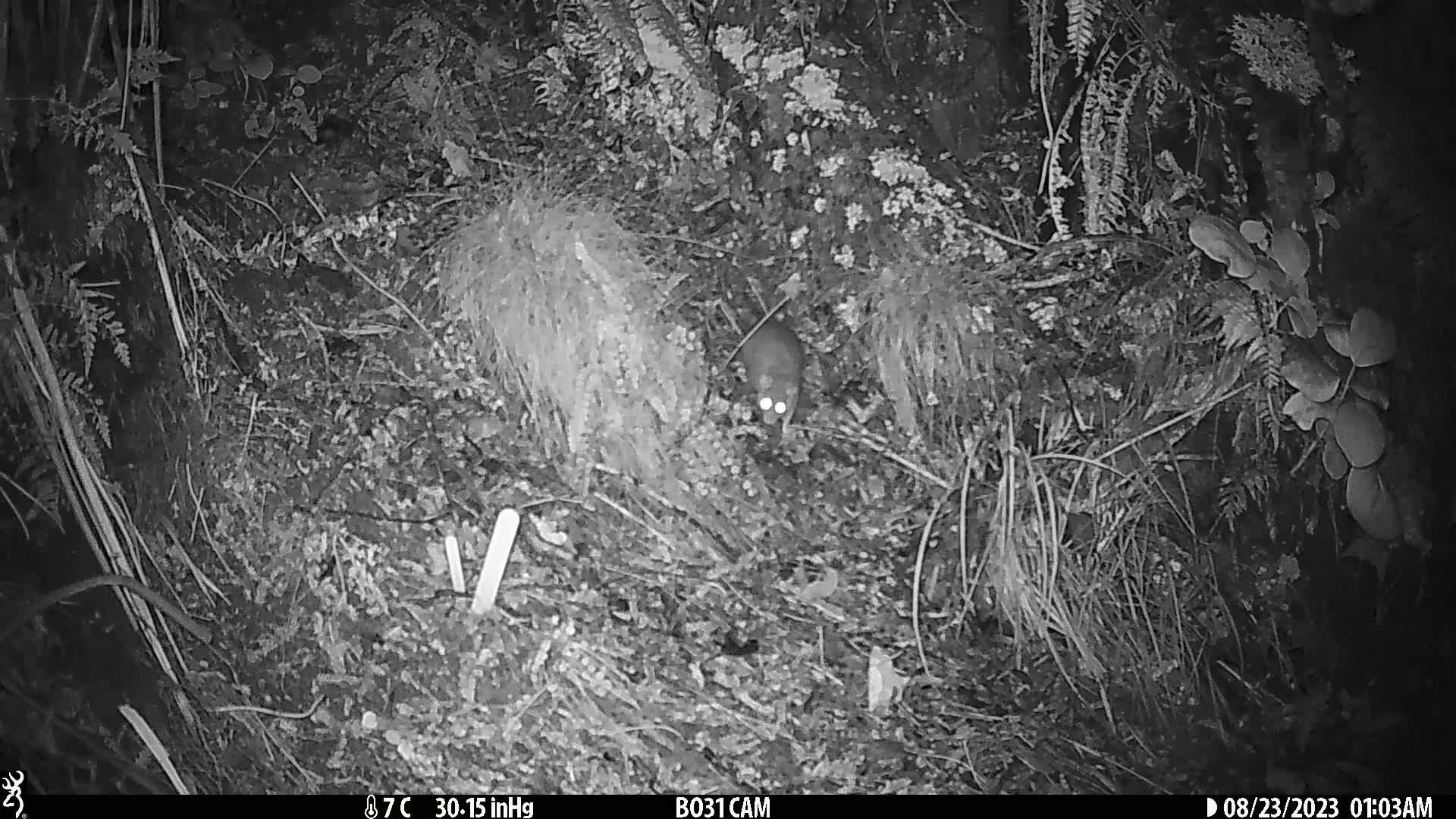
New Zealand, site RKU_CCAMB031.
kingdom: Animalia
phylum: Chordata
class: Mammalia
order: Rodentia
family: Muridae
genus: Rattus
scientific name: Rattus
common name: rat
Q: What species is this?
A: Rat (Rattus).